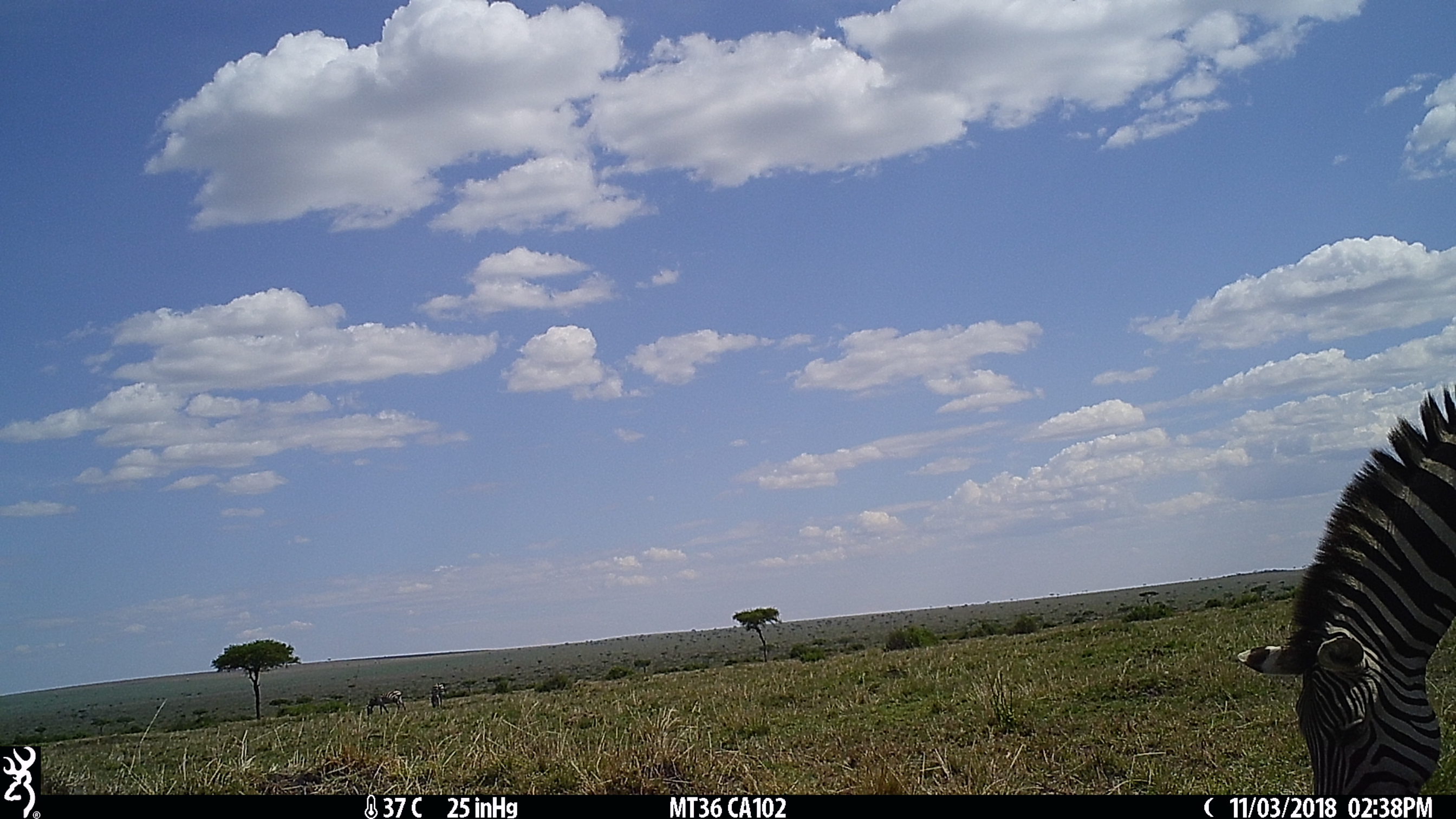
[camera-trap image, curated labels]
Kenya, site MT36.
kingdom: Animalia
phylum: Chordata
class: Mammalia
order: Perissodactyla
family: Equidae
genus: Equus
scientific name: Equus quagga burchellii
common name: burchell's zebra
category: zebra